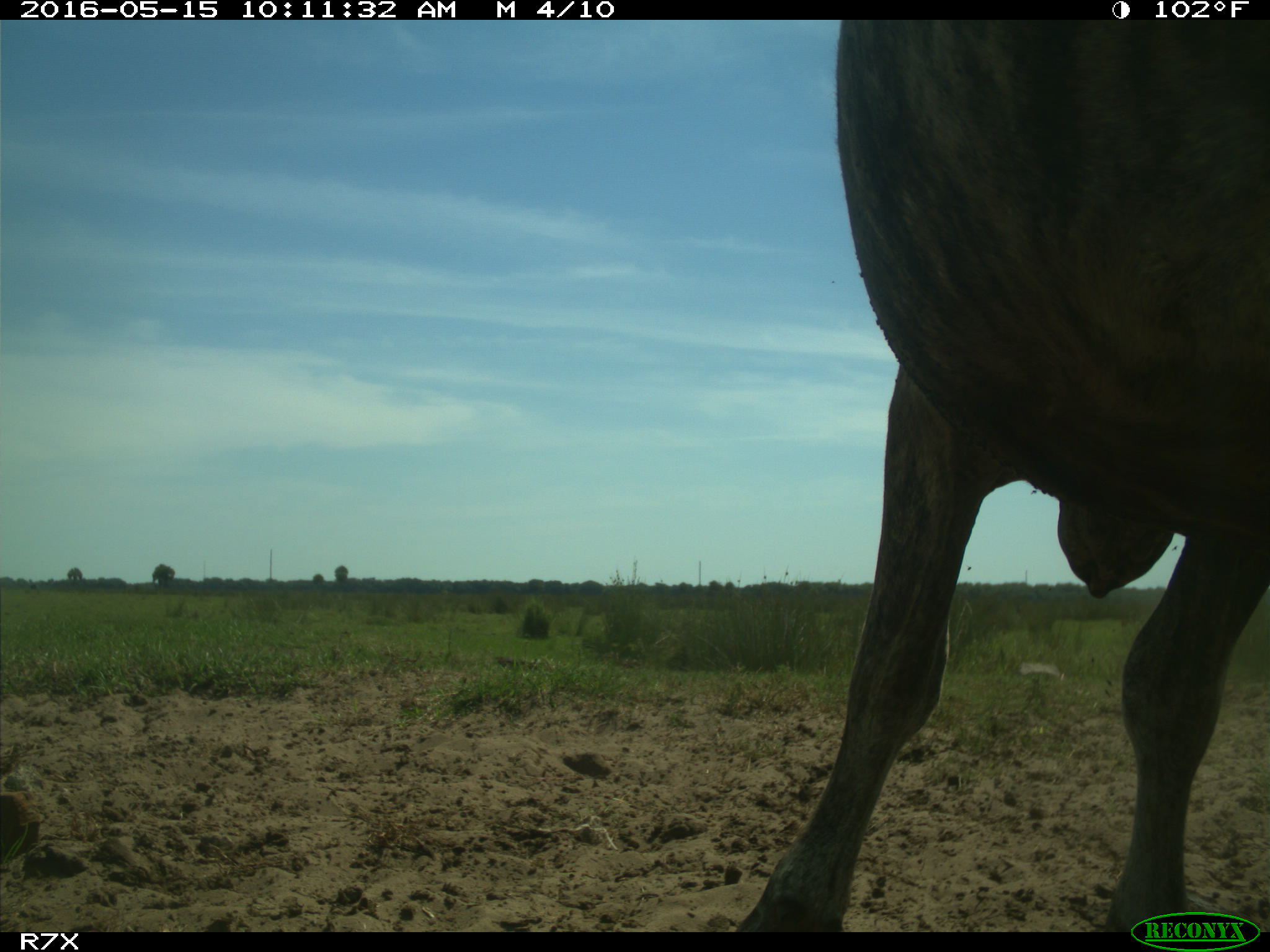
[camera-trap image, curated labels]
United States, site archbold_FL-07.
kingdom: Animalia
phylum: Chordata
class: Mammalia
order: Artiodactyla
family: Bovidae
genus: Bos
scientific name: Bos taurus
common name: domestic cow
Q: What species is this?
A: Bos taurus (domestic cow).